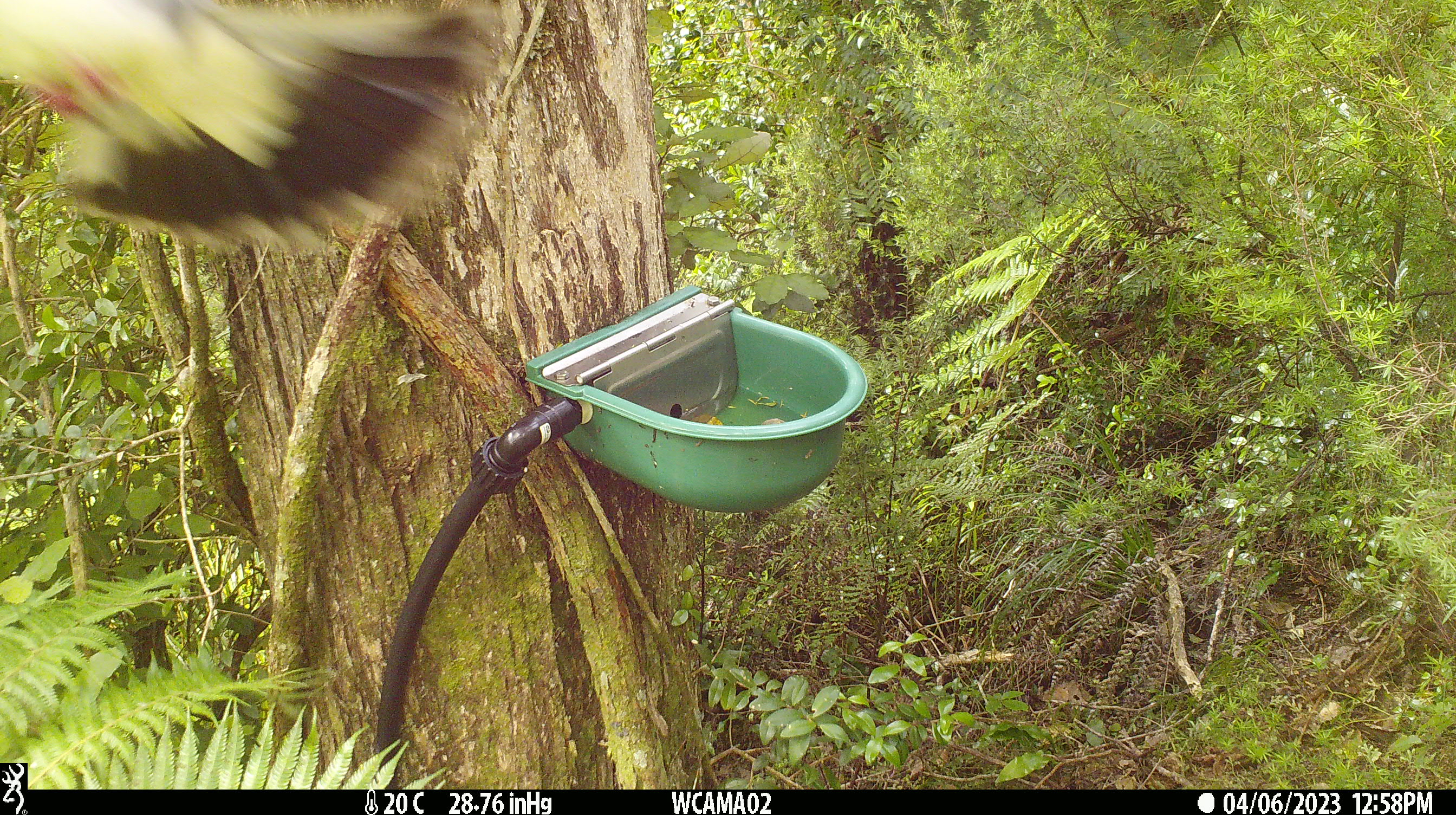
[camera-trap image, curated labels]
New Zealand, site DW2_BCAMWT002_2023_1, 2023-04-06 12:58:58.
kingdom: Animalia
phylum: Chordata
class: Aves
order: Columbiformes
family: Columbidae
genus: Hemiphaga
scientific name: Hemiphaga novaeseelandiae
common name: new zealand pigeon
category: kereru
Kereru (new zealand pigeon) (Hemiphaga novaeseelandiae).